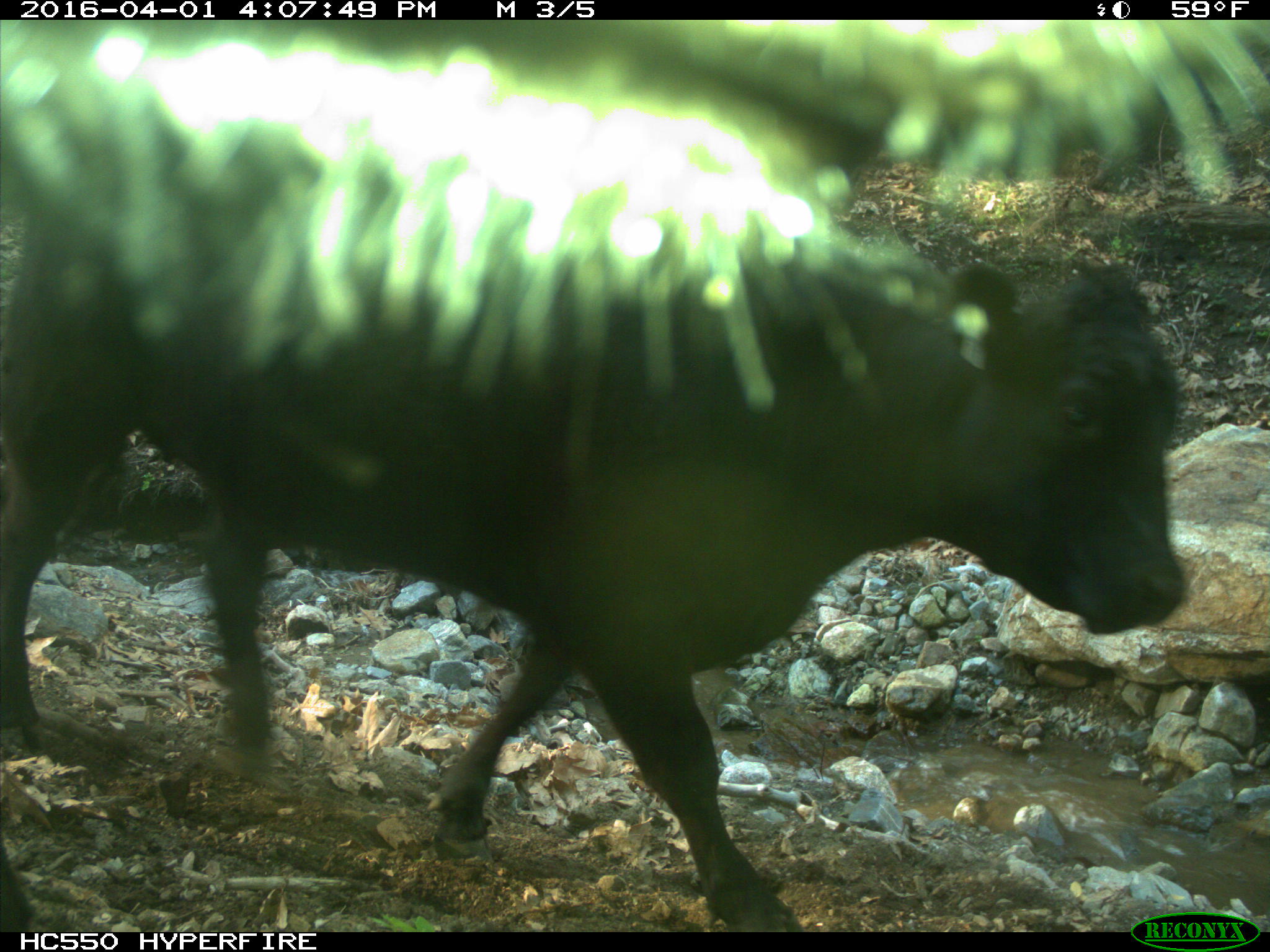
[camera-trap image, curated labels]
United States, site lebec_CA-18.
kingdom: Animalia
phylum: Chordata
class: Mammalia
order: Artiodactyla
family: Bovidae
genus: Bos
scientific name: Bos taurus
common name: domestic cow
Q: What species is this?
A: Bos taurus (domestic cow).